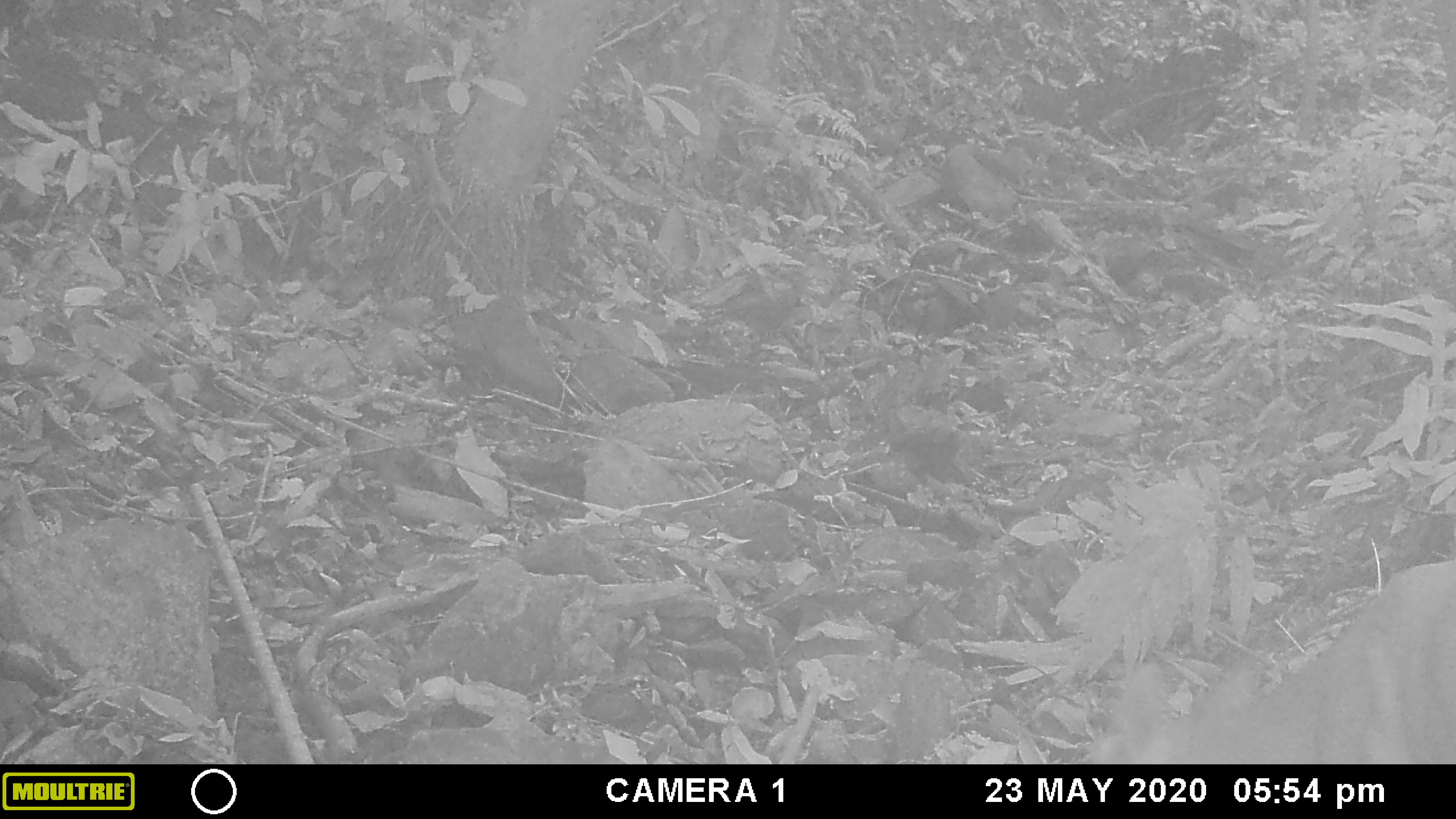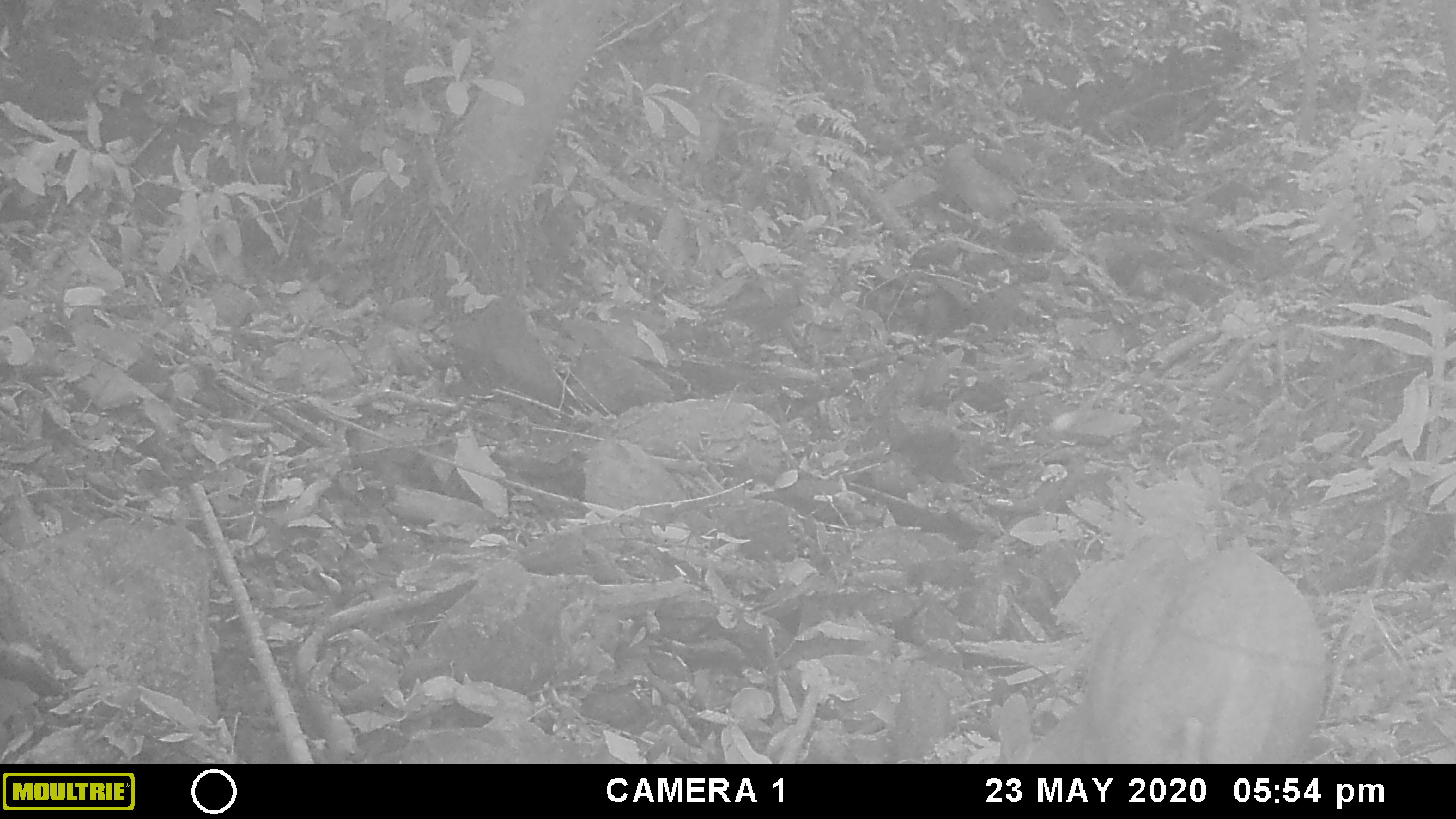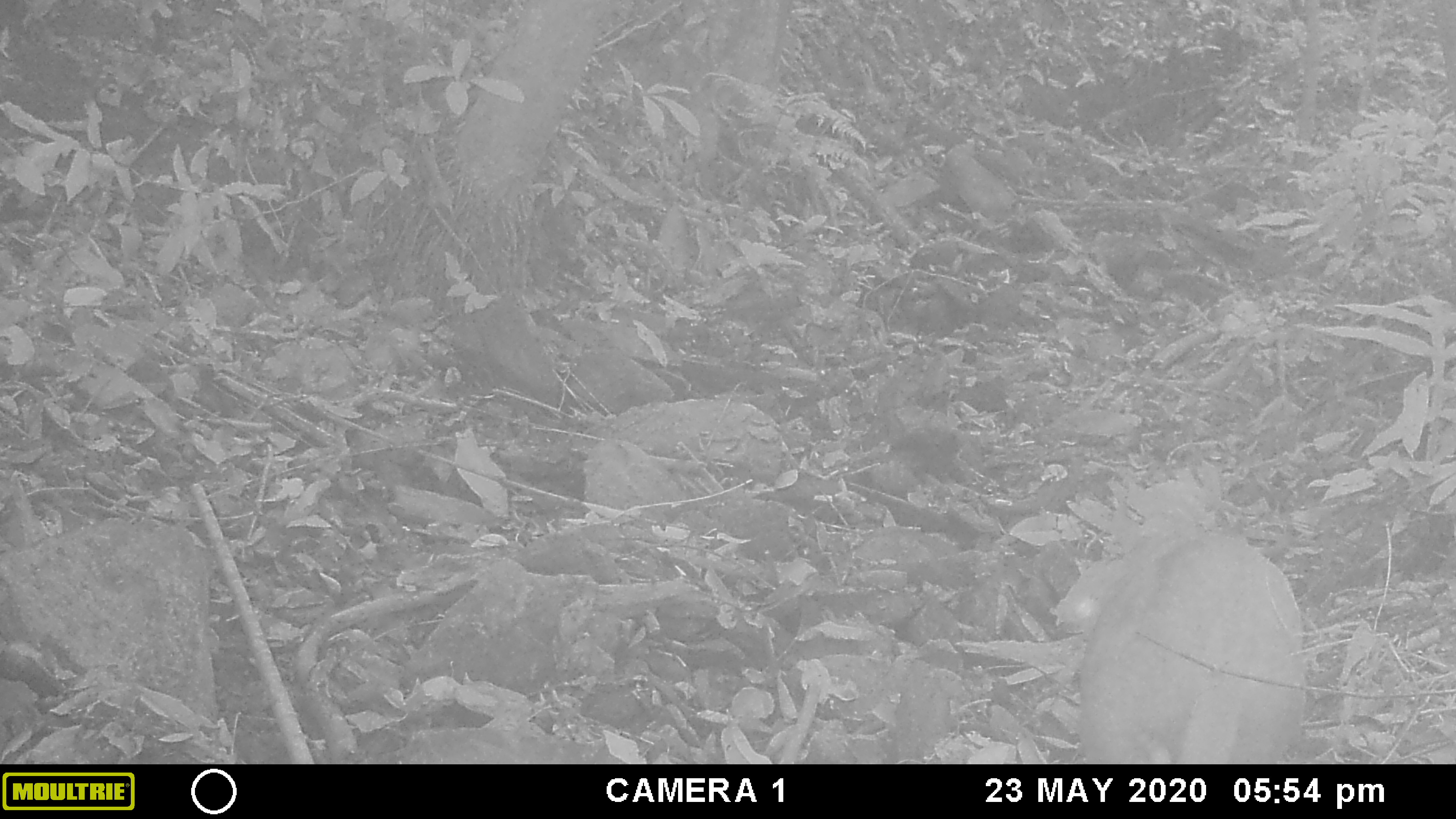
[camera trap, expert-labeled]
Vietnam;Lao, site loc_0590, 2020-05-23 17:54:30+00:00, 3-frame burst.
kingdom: Animalia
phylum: Chordata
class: Mammalia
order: Artiodactyla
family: Cervidae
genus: Muntiacus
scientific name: Muntiacus muntjak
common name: red muntjac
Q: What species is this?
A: Red muntjac (Muntiacus muntjak).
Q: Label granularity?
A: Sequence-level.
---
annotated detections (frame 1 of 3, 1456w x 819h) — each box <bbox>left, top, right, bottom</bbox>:
red muntjac: <bbox>1079, 555, 1456, 763</bbox>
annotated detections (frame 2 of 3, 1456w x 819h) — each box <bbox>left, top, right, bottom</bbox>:
red muntjac: <bbox>993, 532, 1327, 762</bbox>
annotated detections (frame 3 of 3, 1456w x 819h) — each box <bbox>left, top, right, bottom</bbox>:
red muntjac: <bbox>1045, 524, 1315, 765</bbox>